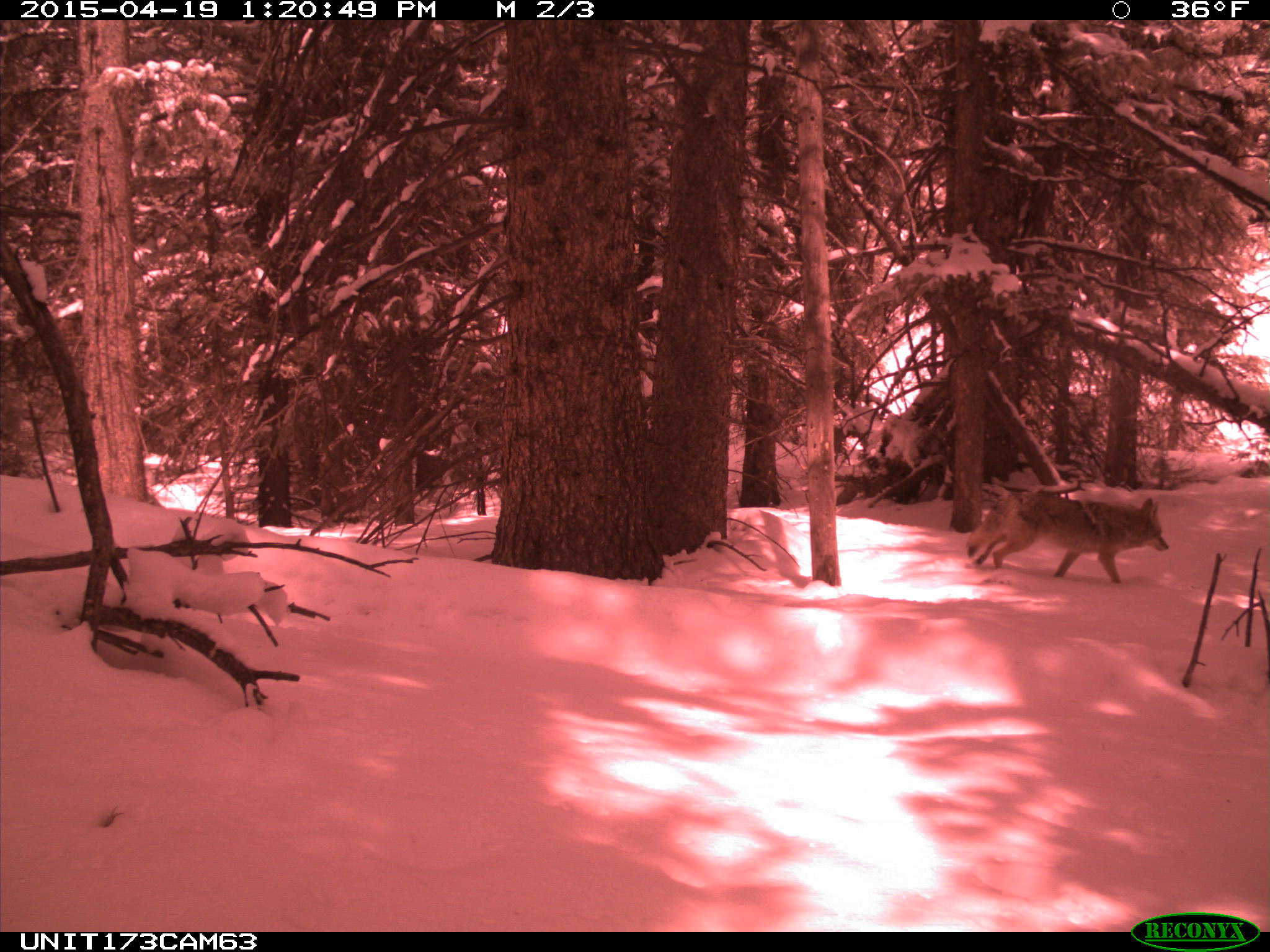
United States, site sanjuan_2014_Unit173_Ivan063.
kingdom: Animalia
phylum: Chordata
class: Mammalia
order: Carnivora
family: Canidae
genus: Canis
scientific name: Canis latrans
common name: coyote